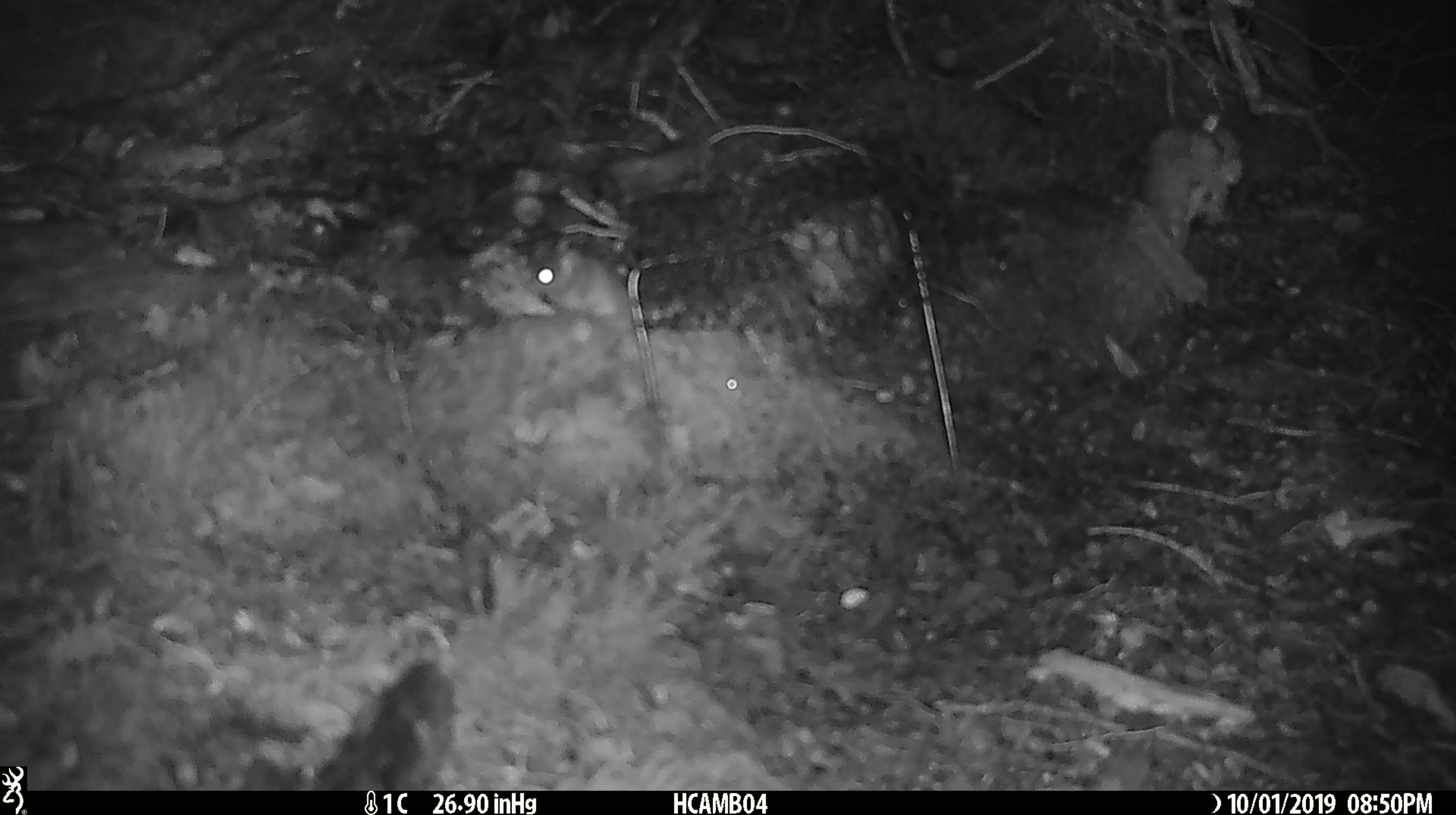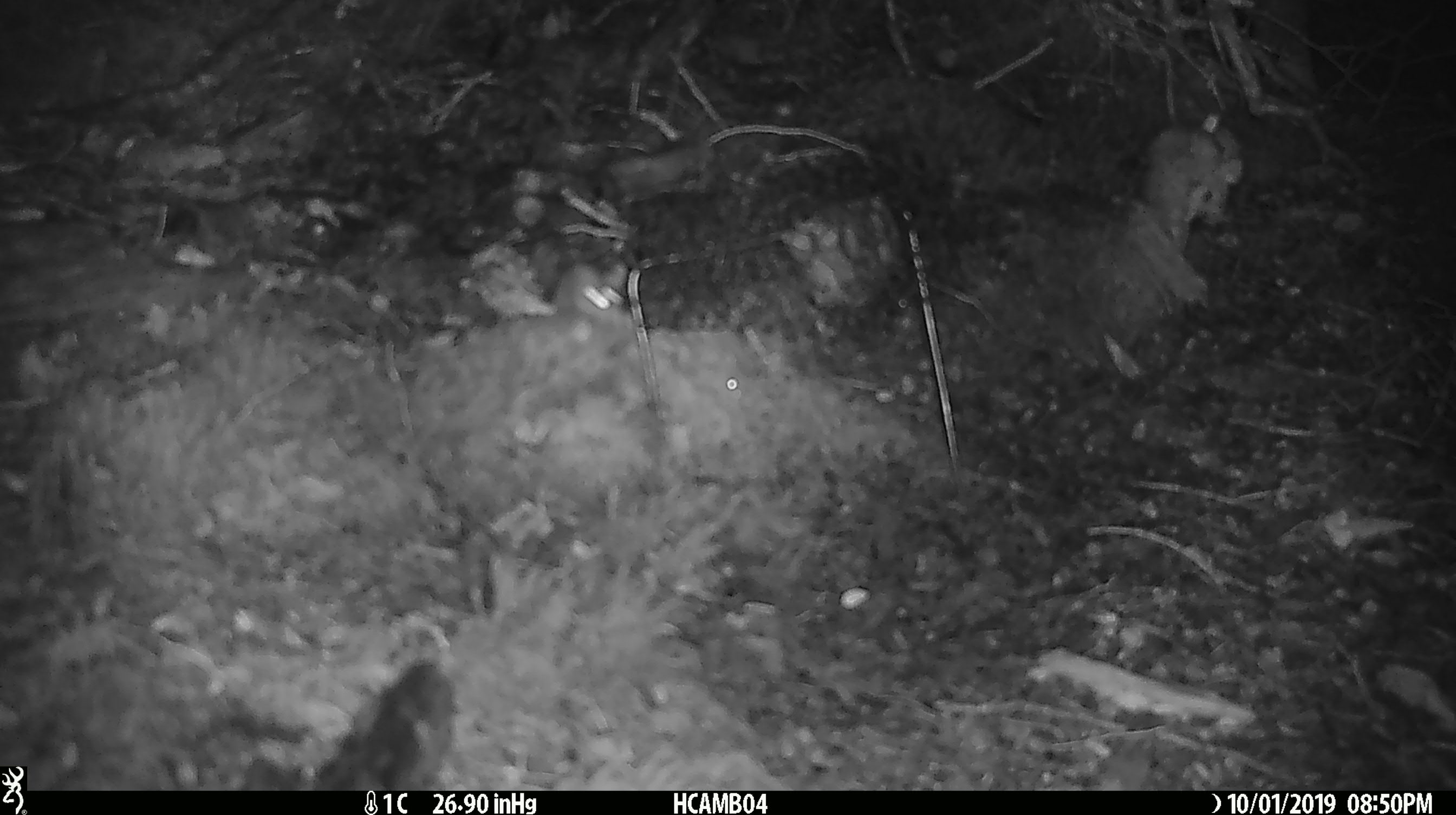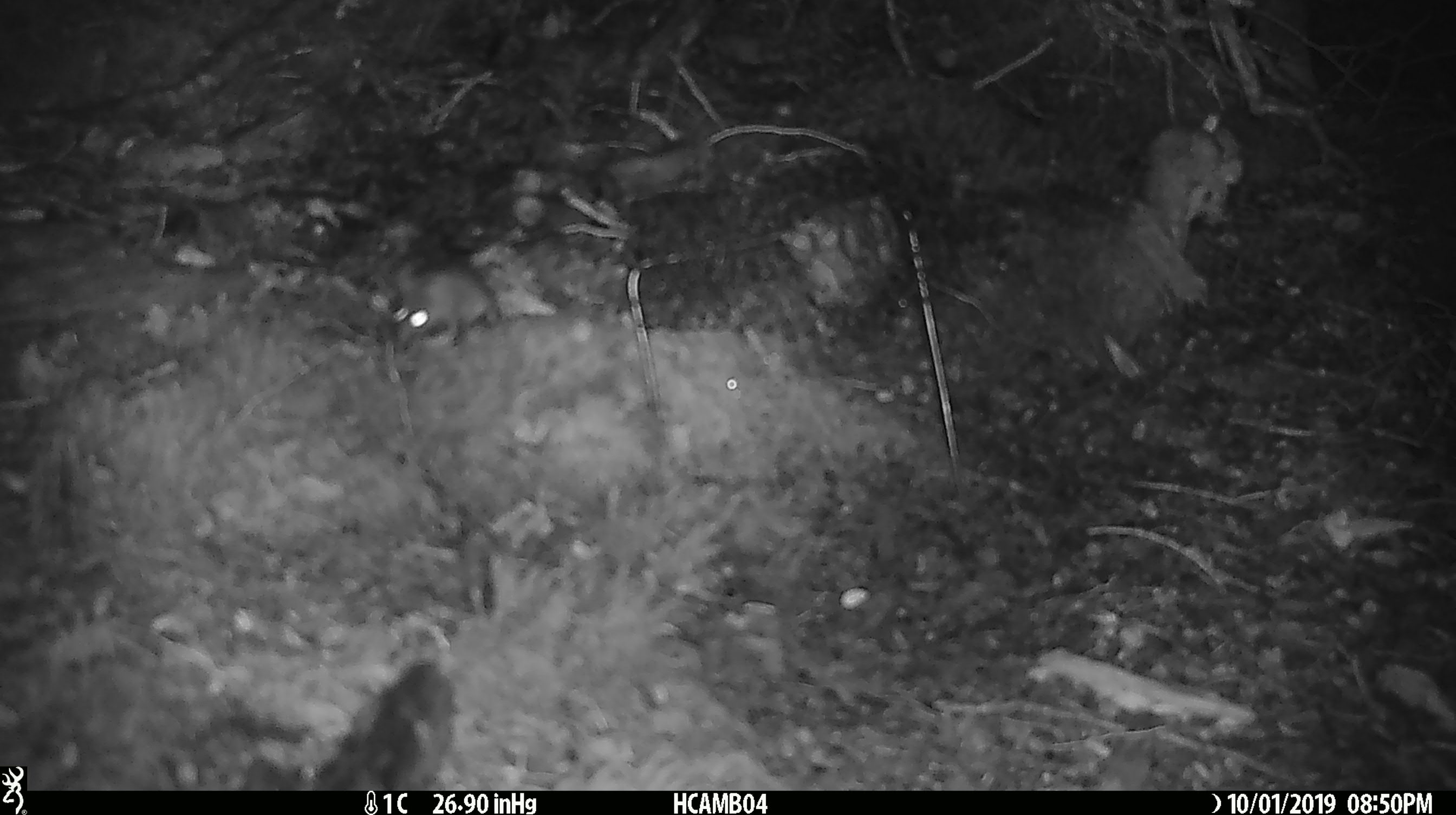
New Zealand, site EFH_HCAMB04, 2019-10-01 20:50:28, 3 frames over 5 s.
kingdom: Animalia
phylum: Chordata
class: Mammalia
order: Rodentia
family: Muridae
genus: Mus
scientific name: Mus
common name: mouse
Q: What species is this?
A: Mouse (Mus).